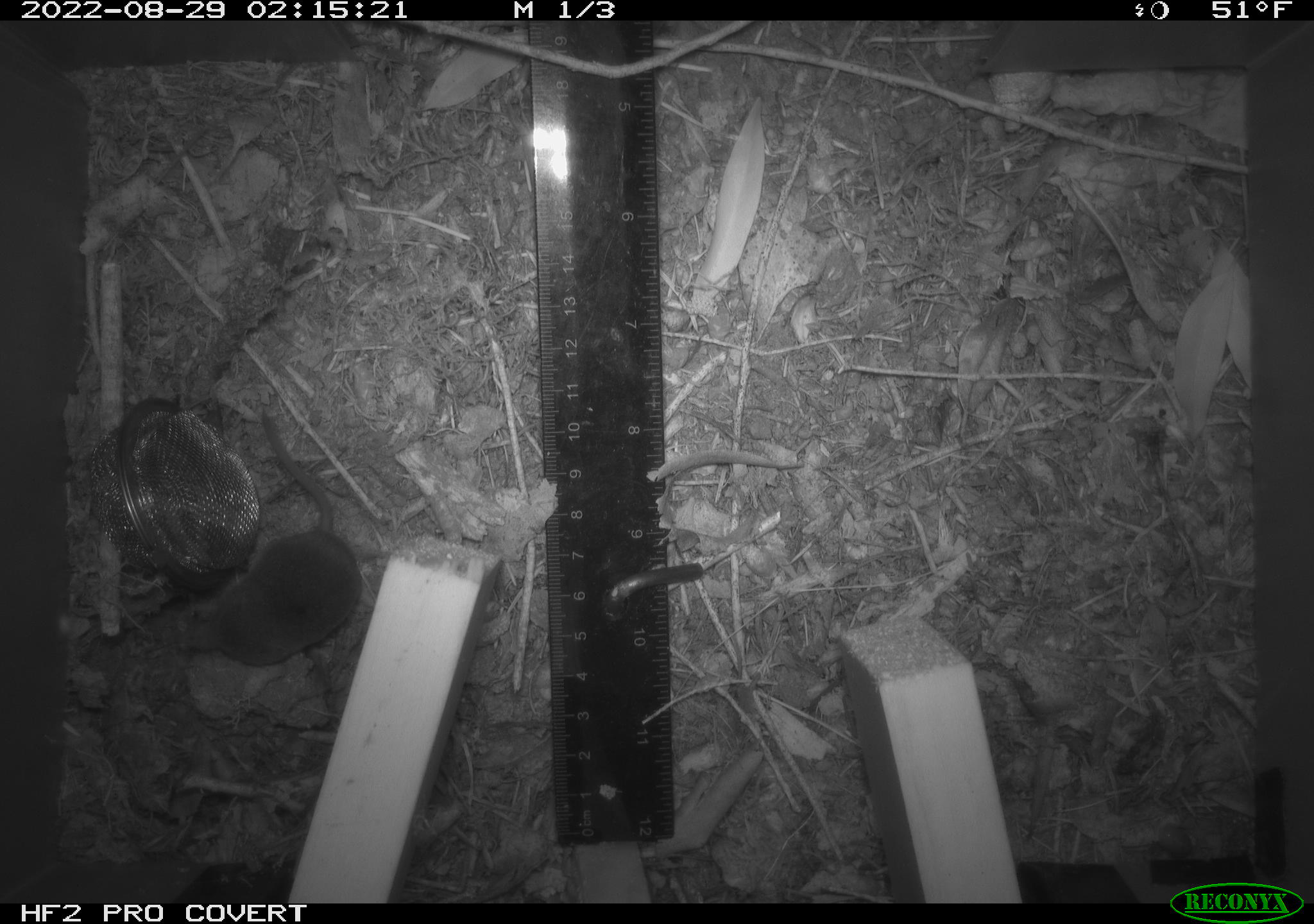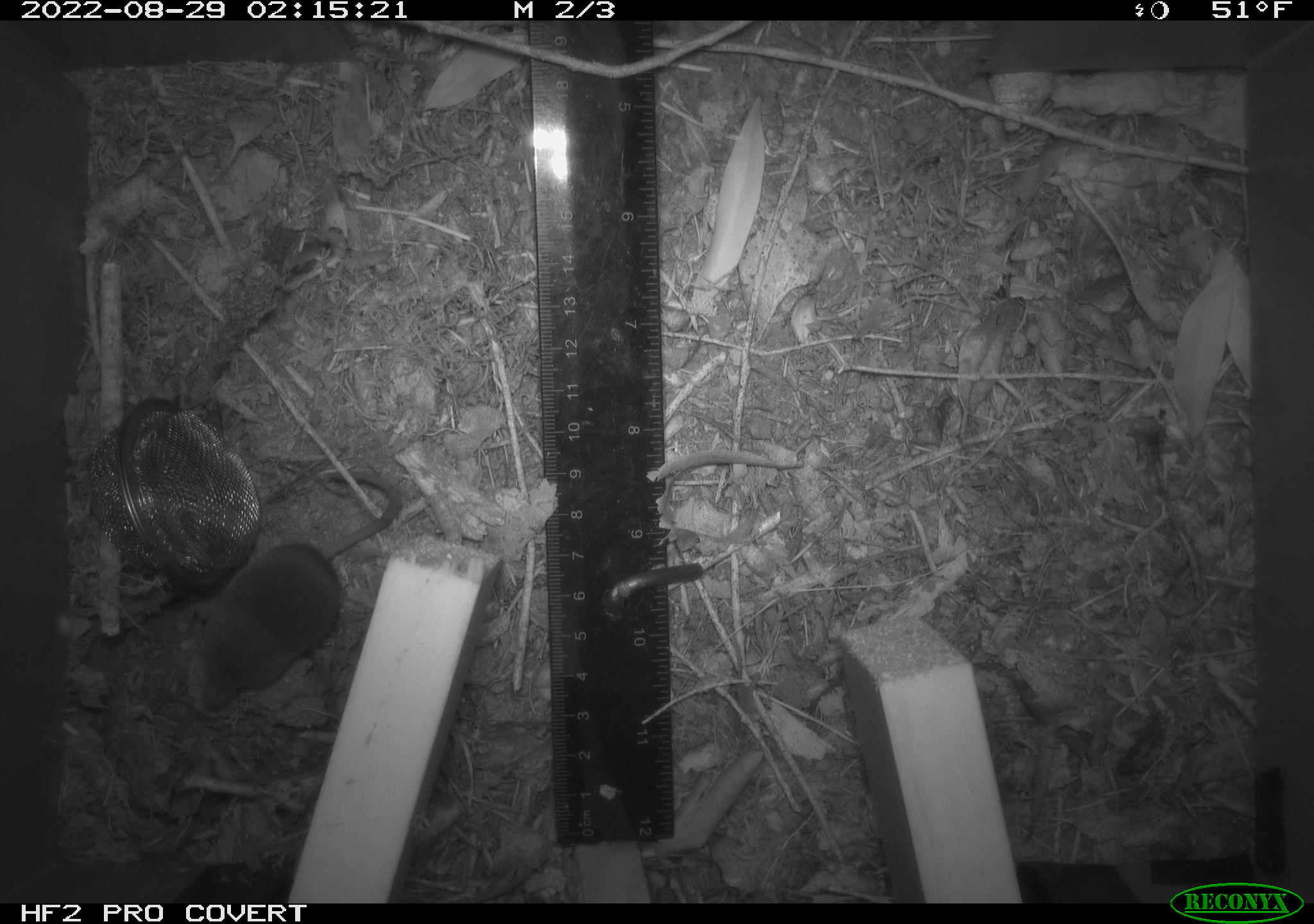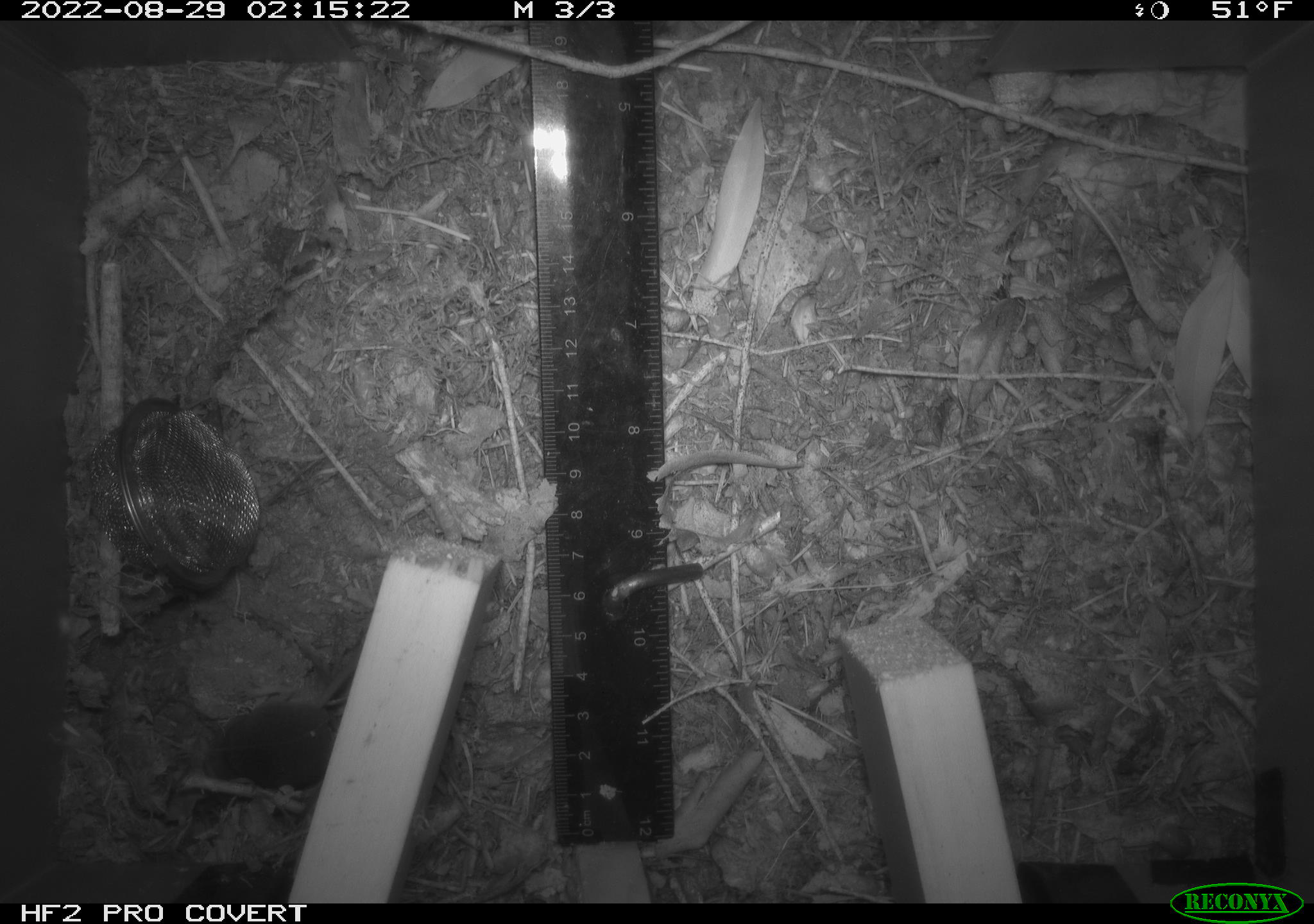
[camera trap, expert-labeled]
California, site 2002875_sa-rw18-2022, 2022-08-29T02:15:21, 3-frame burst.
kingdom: Animalia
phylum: Chordata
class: Mammalia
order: Eulipotyphla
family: Soricidae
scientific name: Soricidae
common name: shrews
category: soricidae family